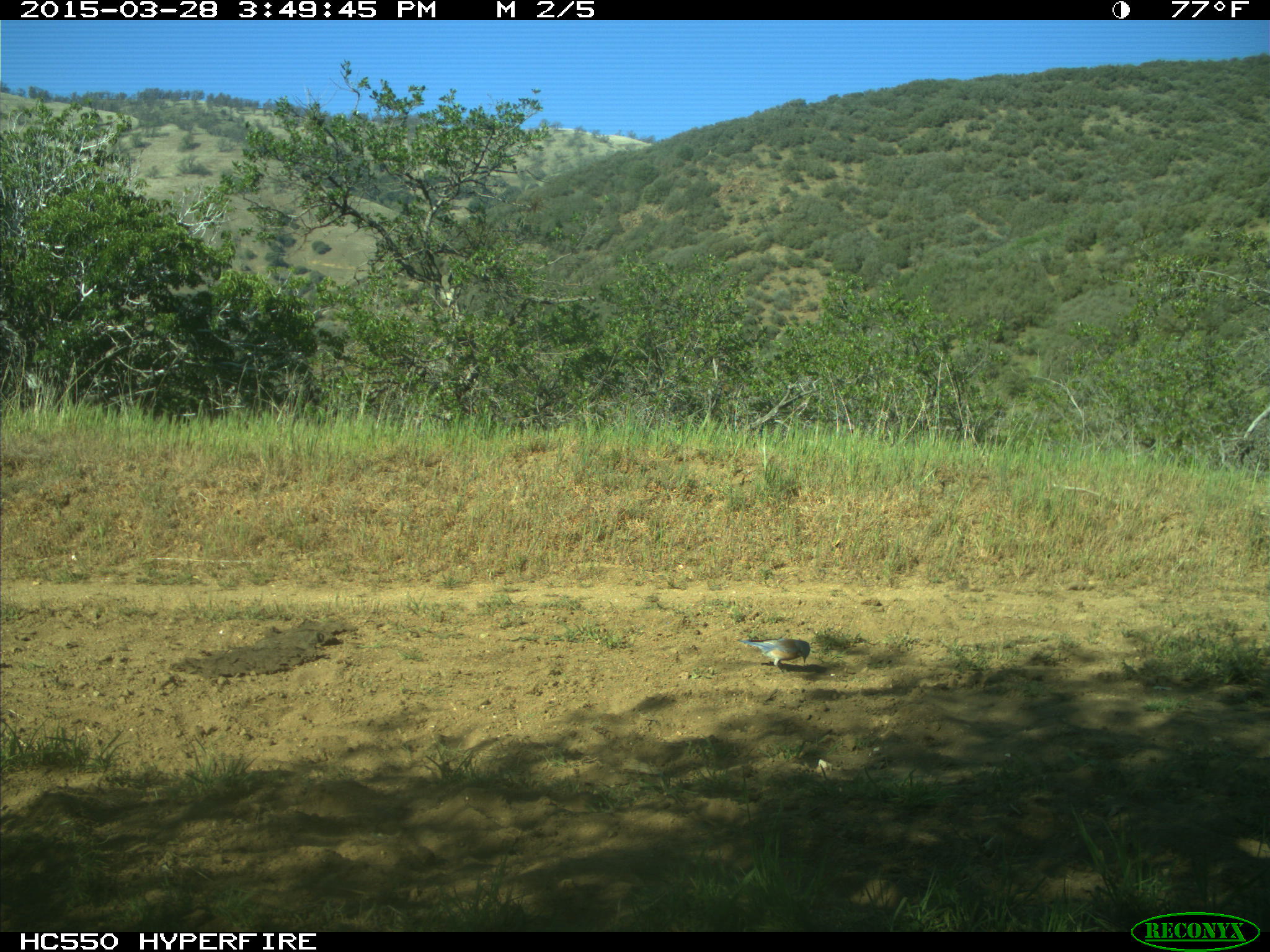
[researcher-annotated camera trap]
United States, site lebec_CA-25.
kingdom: Animalia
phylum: Chordata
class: Aves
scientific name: Aves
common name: birds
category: unidentified bird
Unidentified bird (birds) (Aves).